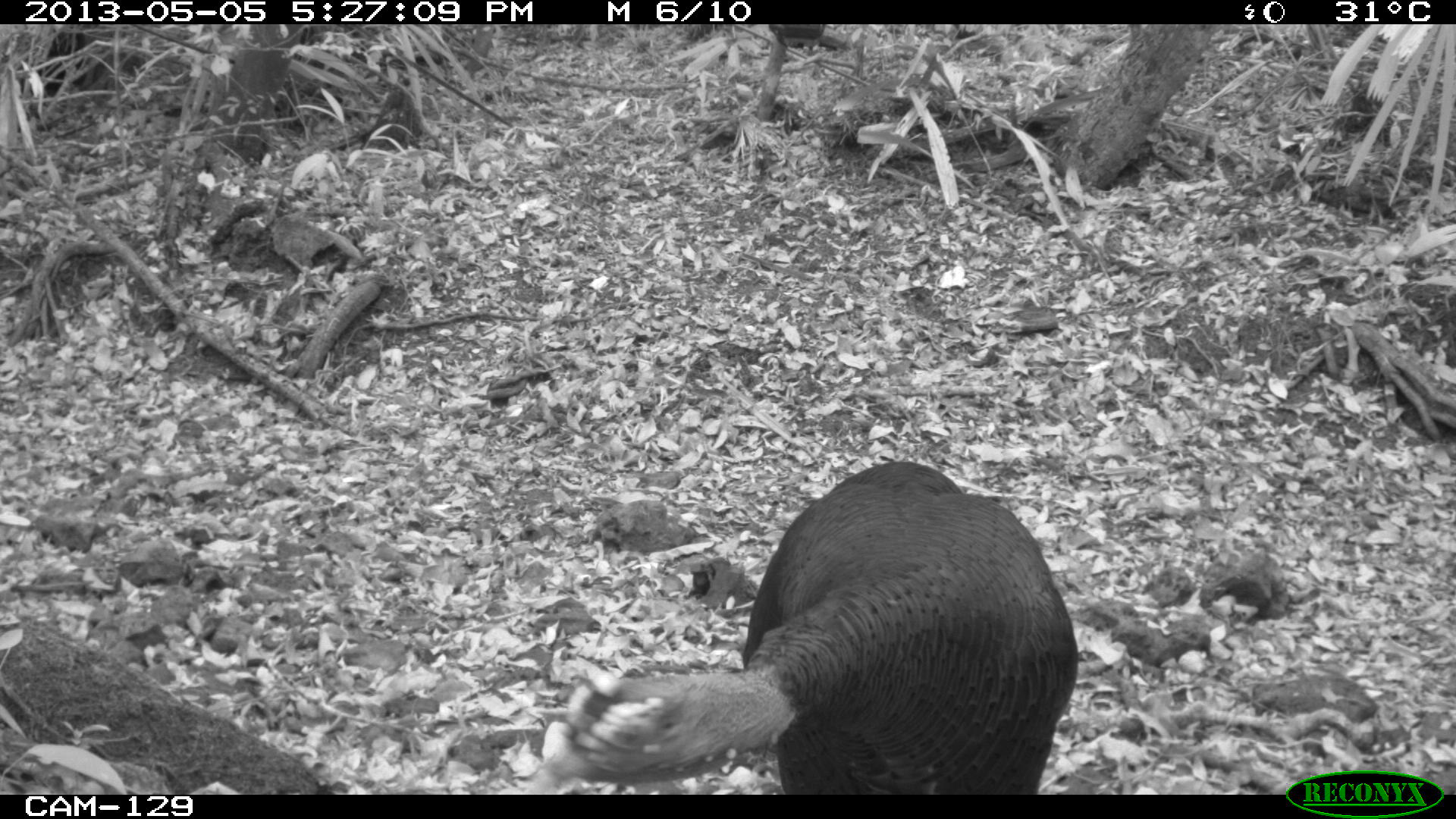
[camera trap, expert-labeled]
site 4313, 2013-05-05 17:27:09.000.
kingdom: Animalia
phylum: Chordata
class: Aves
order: Galliformes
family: Phasianidae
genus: Meleagris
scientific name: Meleagris ocellata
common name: ocellated turkey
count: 1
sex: male